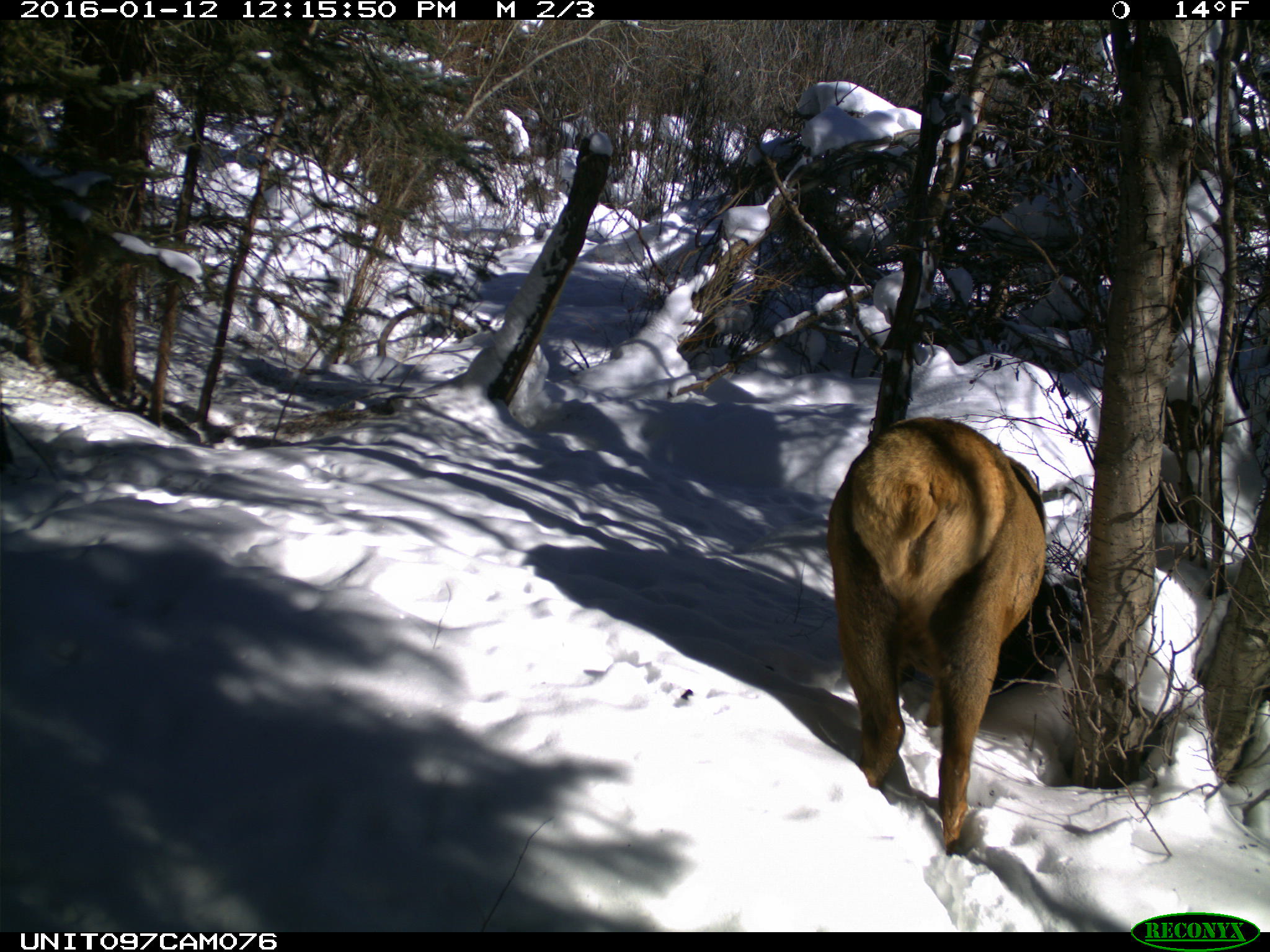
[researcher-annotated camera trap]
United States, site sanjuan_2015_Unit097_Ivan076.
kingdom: Animalia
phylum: Chordata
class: Mammalia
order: Artiodactyla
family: Cervidae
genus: Cervus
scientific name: Cervus elaphus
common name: red deer